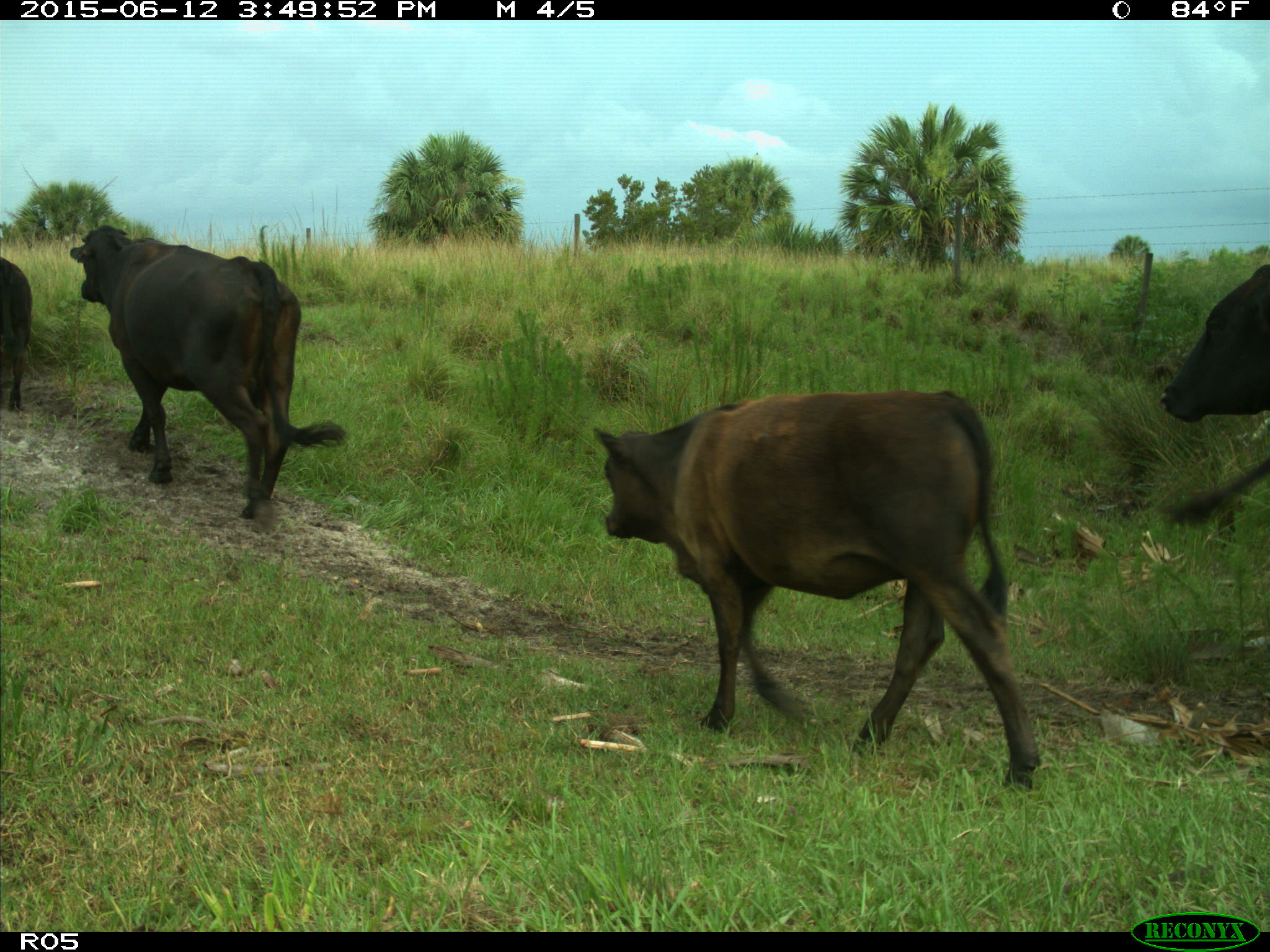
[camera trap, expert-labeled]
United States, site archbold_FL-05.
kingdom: Animalia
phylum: Chordata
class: Mammalia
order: Artiodactyla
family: Bovidae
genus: Bos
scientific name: Bos taurus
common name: domestic cow